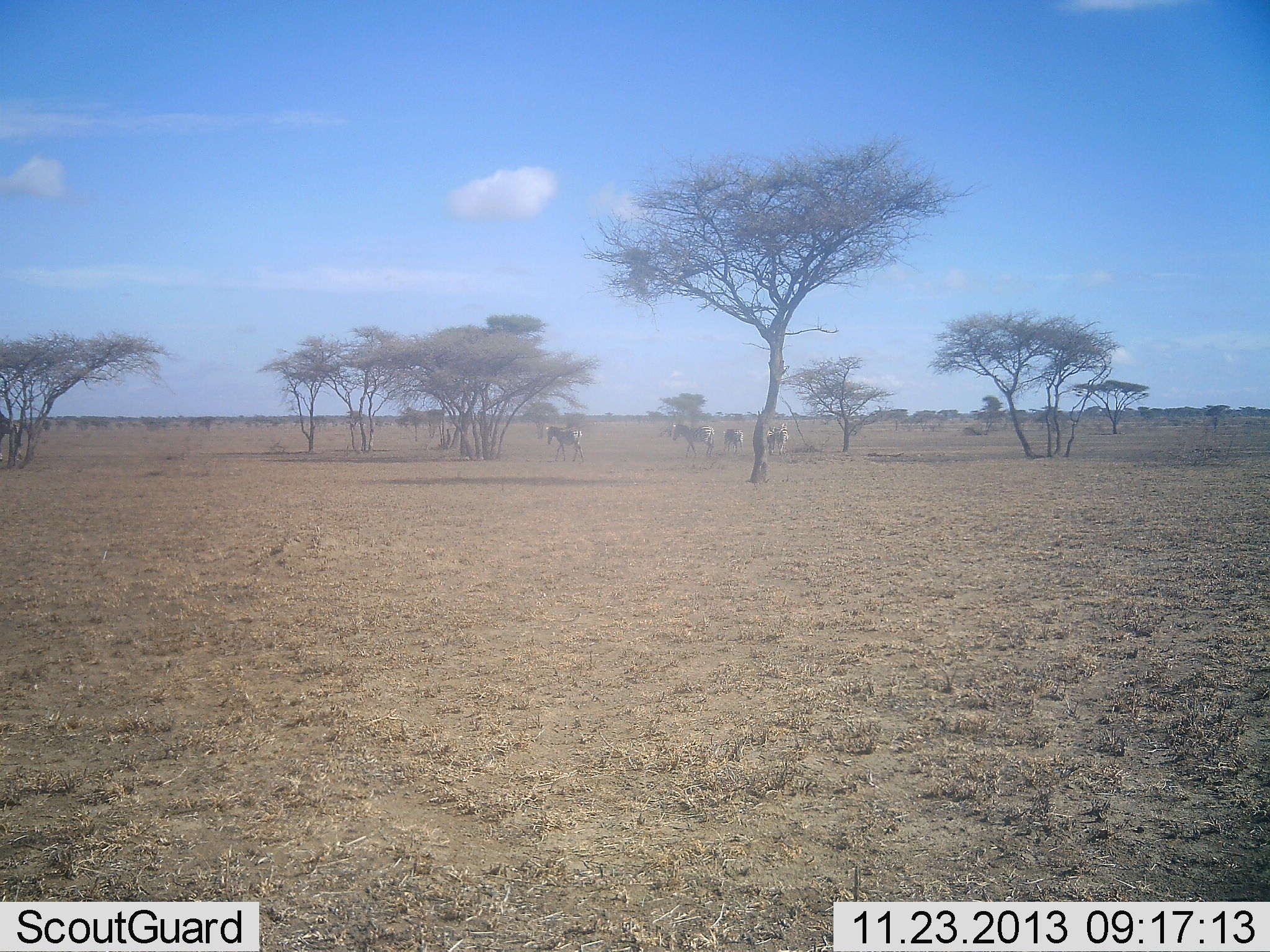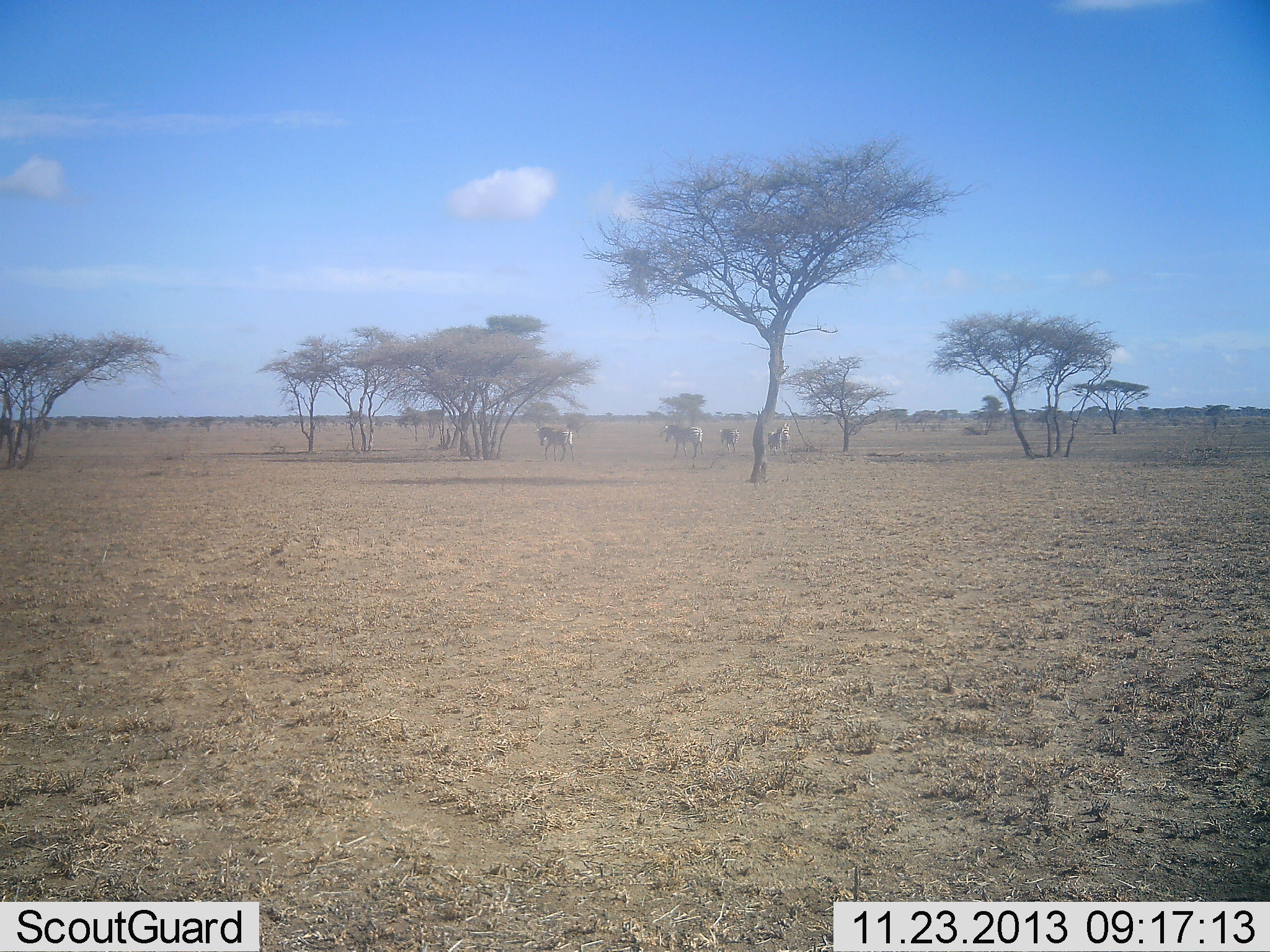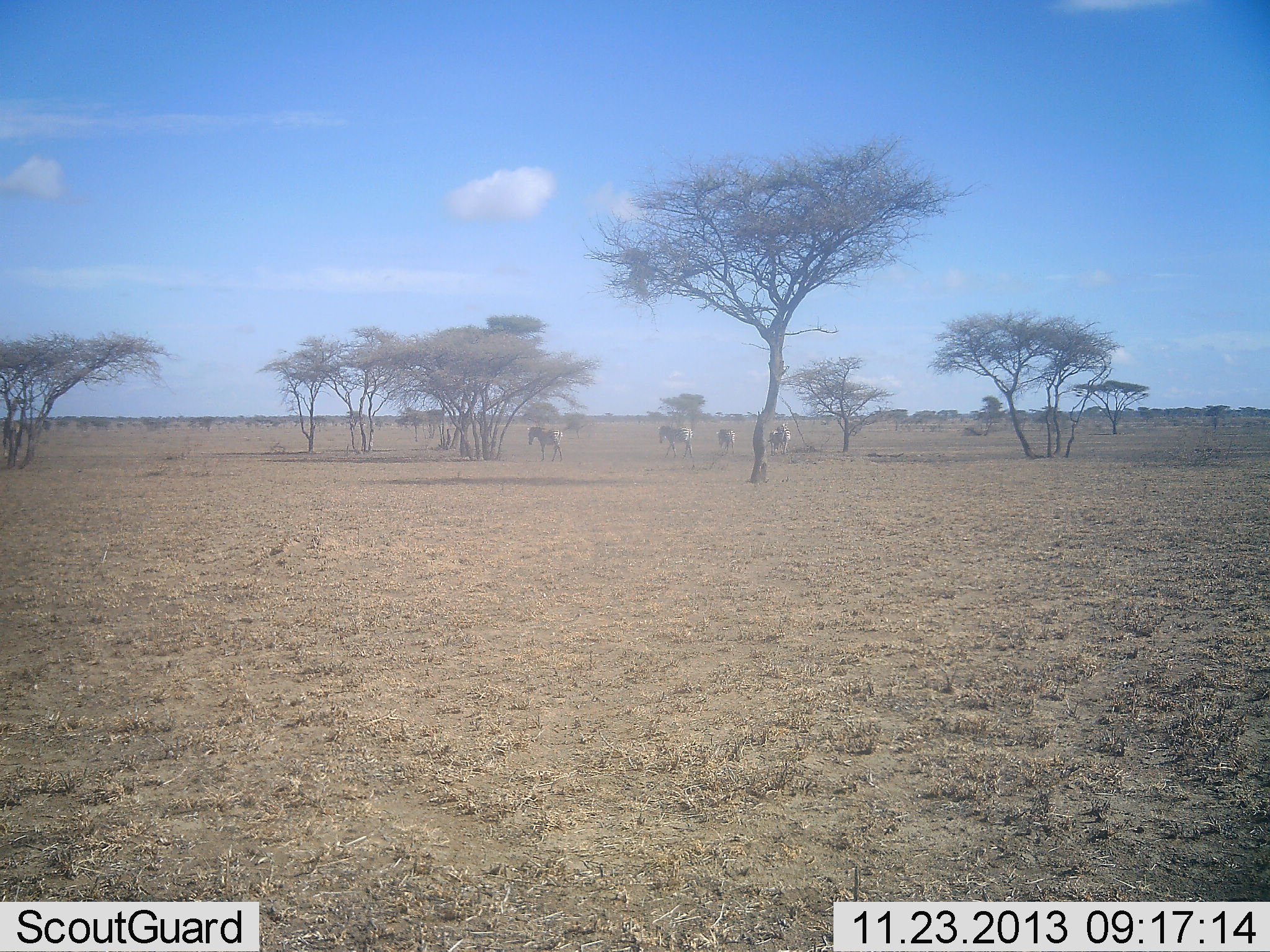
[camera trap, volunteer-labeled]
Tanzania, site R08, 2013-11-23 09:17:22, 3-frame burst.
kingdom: Animalia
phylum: Chordata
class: Mammalia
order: Perissodactyla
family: Equidae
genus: Equus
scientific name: Equus quagga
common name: plains zebra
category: zebra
Zebra (plains zebra) (Equus quagga), count 4. Behavior (volunteer vote fractions): standing 33%, resting 0%, moving 87%, interacting 0%. Young present (vote fraction): 0%. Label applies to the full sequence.